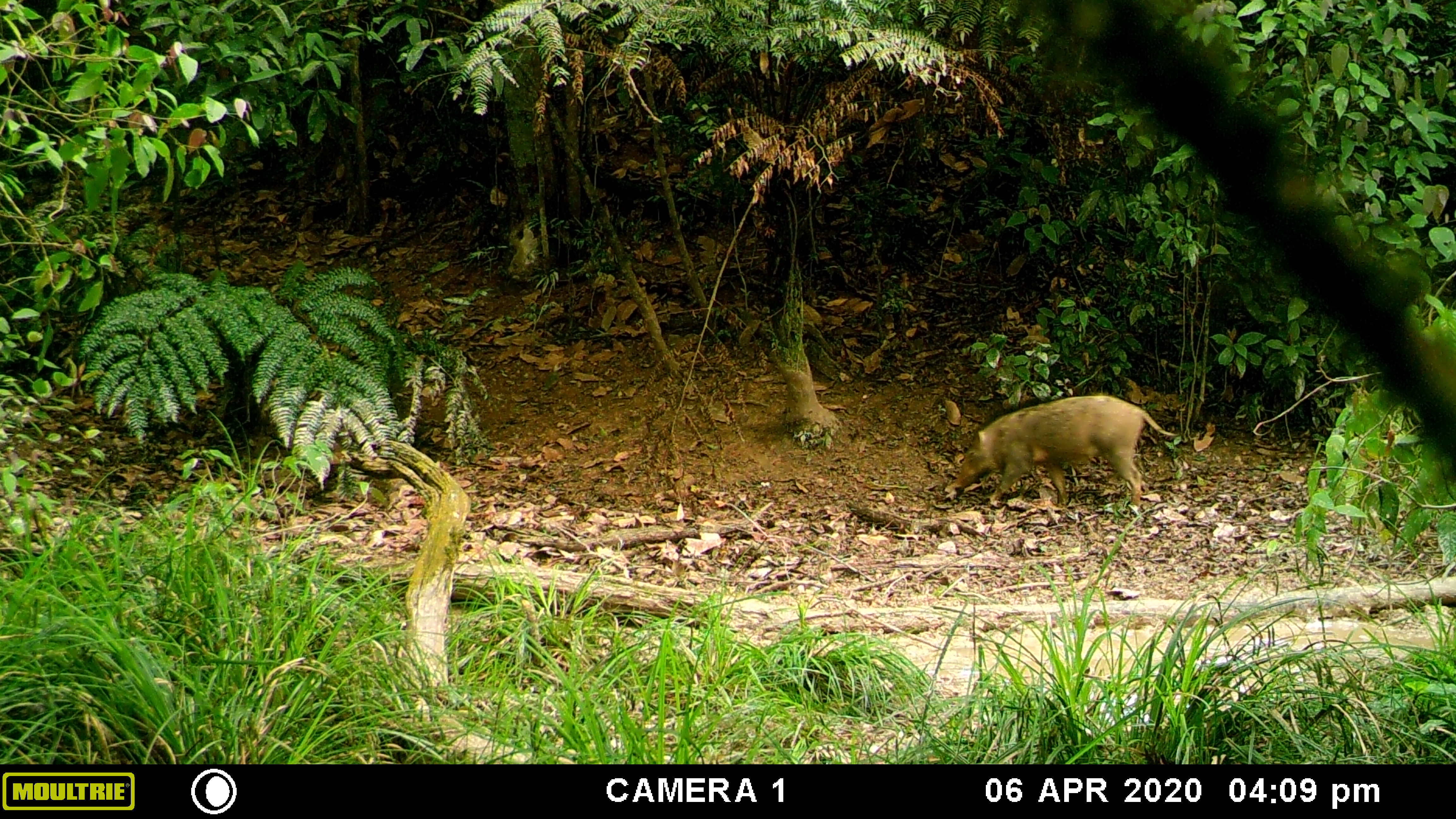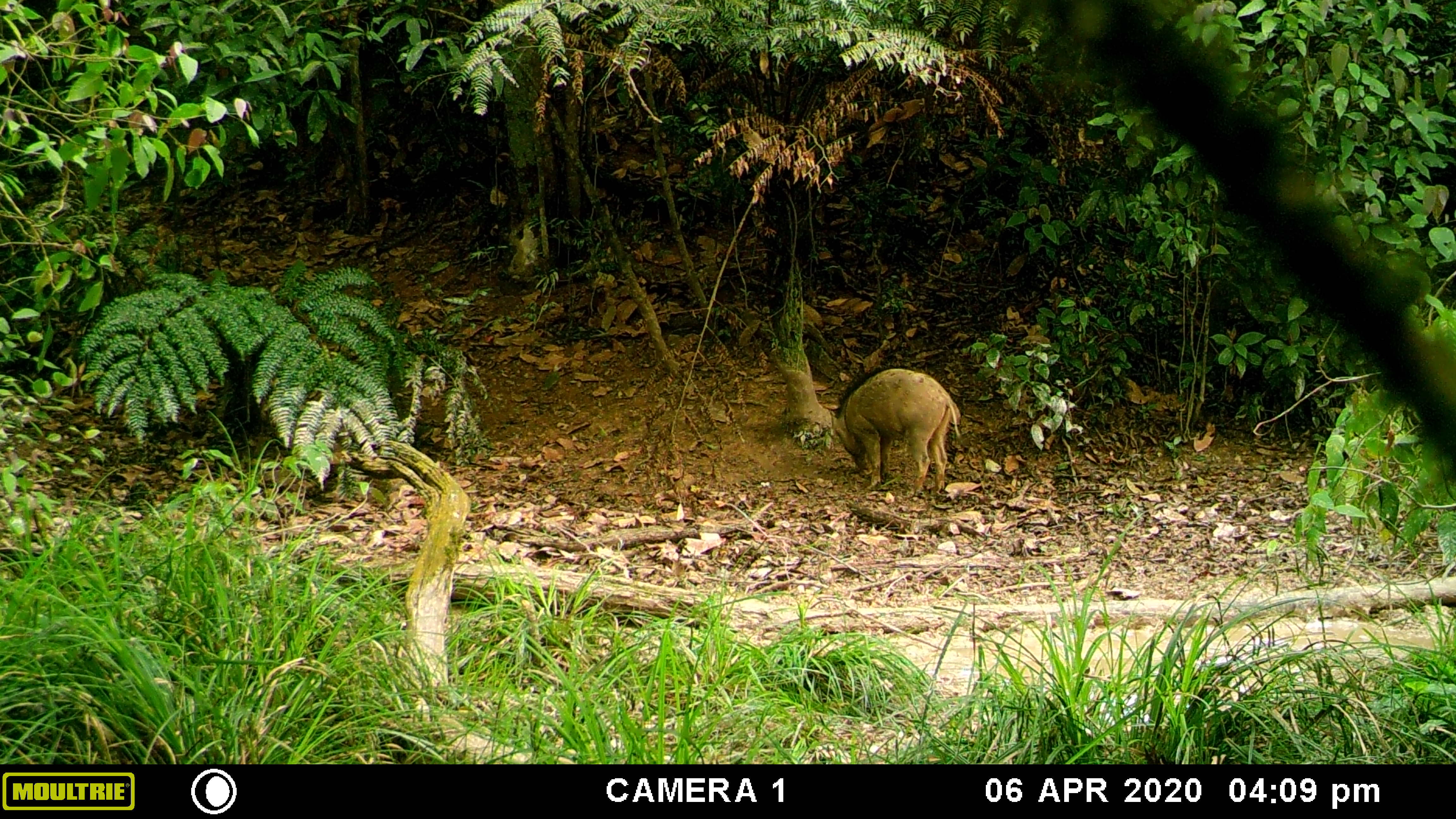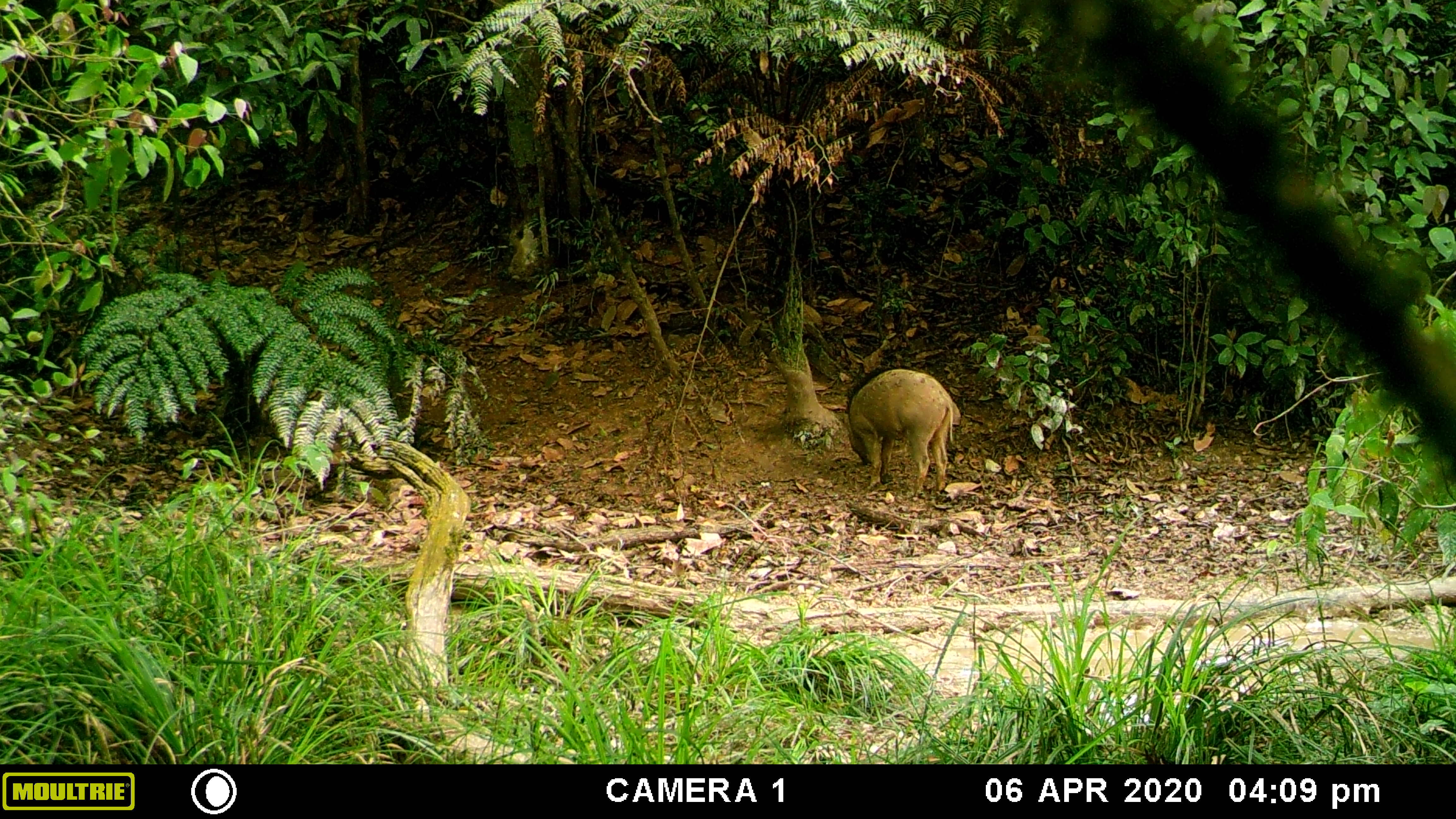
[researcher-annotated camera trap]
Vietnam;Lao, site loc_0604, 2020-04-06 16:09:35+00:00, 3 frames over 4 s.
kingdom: Animalia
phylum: Chordata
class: Mammalia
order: Artiodactyla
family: Suidae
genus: Sus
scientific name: Sus scrofa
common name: eurasian wild pig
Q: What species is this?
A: Eurasian wild pig (Sus scrofa).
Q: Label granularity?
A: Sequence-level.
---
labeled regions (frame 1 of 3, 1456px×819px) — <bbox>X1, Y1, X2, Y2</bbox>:
eurasian wild pig: <bbox>950, 391, 1178, 506</bbox>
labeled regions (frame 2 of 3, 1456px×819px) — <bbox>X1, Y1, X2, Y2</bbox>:
eurasian wild pig: <bbox>832, 363, 961, 499</bbox>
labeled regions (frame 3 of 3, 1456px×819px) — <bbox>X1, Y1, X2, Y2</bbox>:
eurasian wild pig: <bbox>841, 363, 955, 499</bbox>